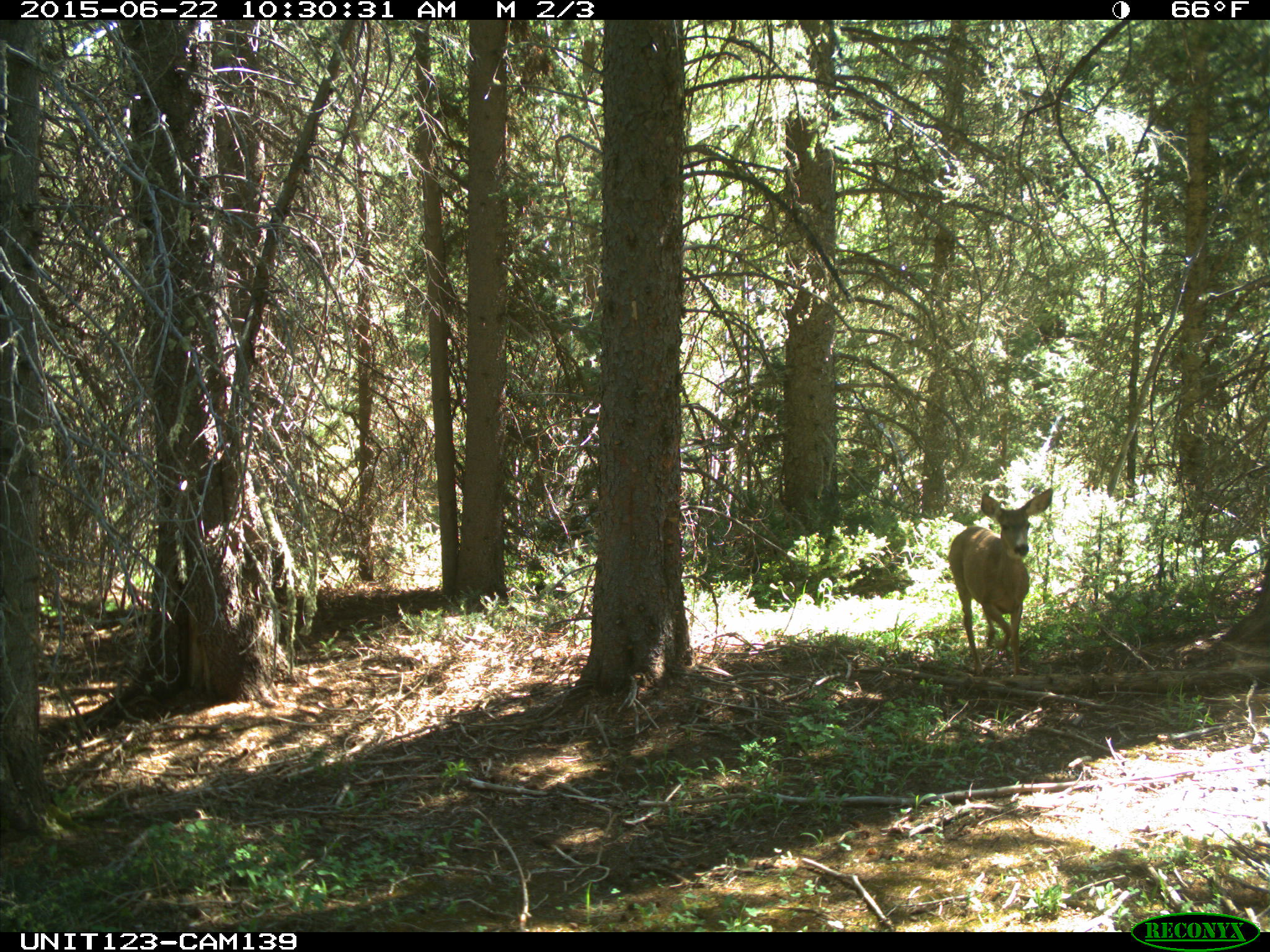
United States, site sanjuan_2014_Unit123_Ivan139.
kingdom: Animalia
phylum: Chordata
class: Mammalia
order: Artiodactyla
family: Cervidae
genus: Odocoileus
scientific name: Odocoileus hemionus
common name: mule deer